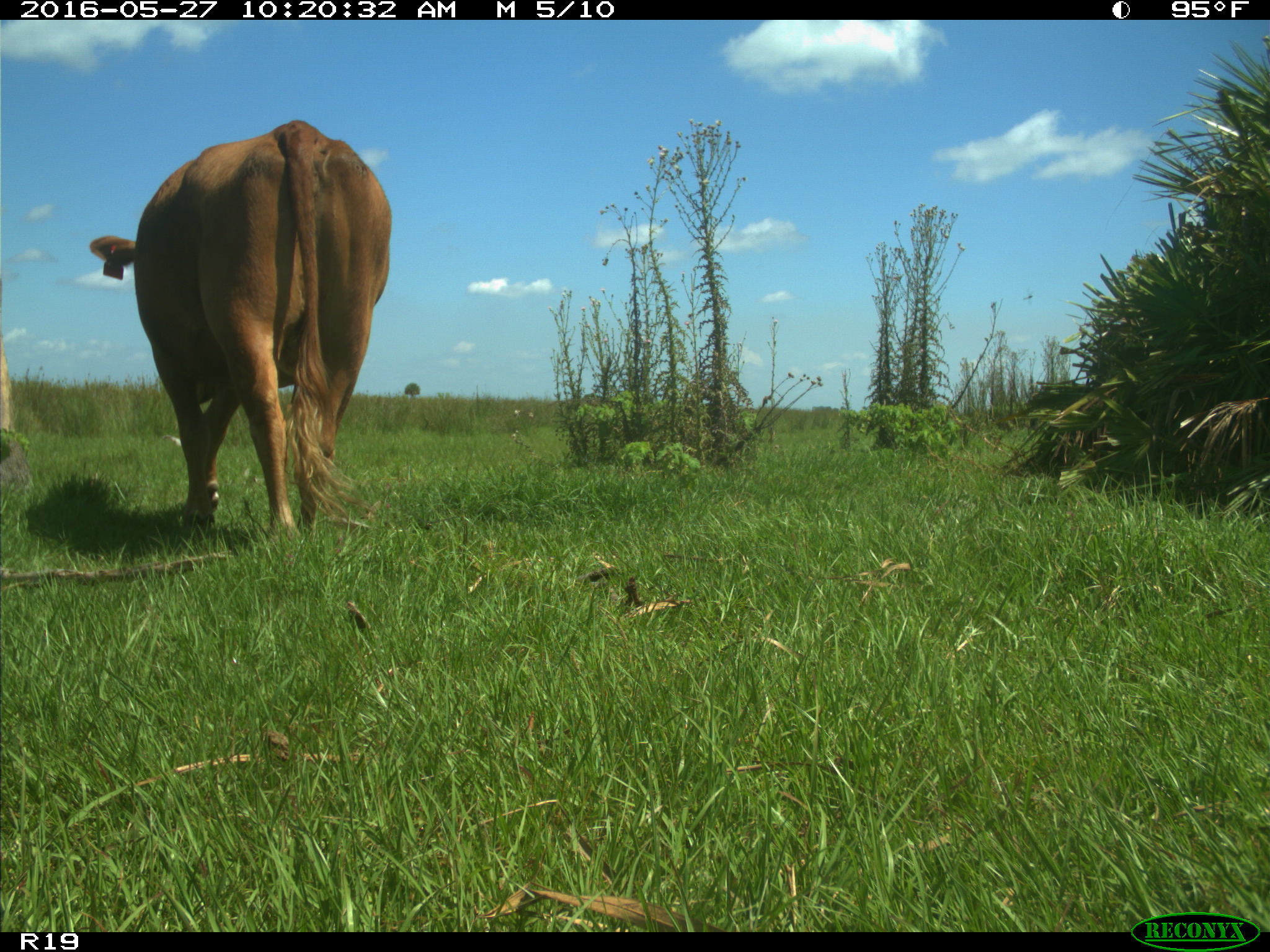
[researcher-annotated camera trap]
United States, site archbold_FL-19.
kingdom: Animalia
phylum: Chordata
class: Mammalia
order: Artiodactyla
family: Bovidae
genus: Bos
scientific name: Bos taurus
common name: domestic cow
Bos taurus (domestic cow).